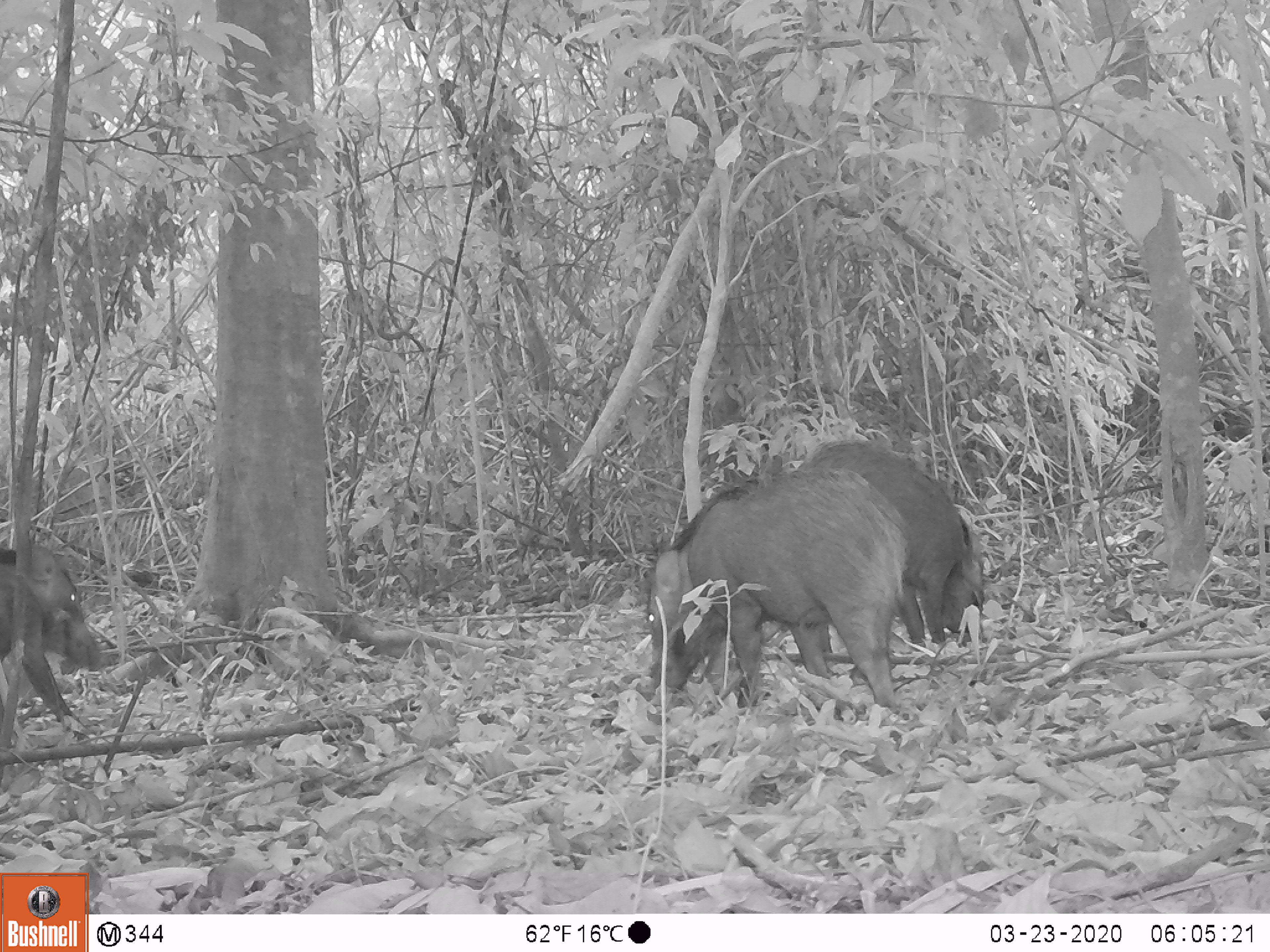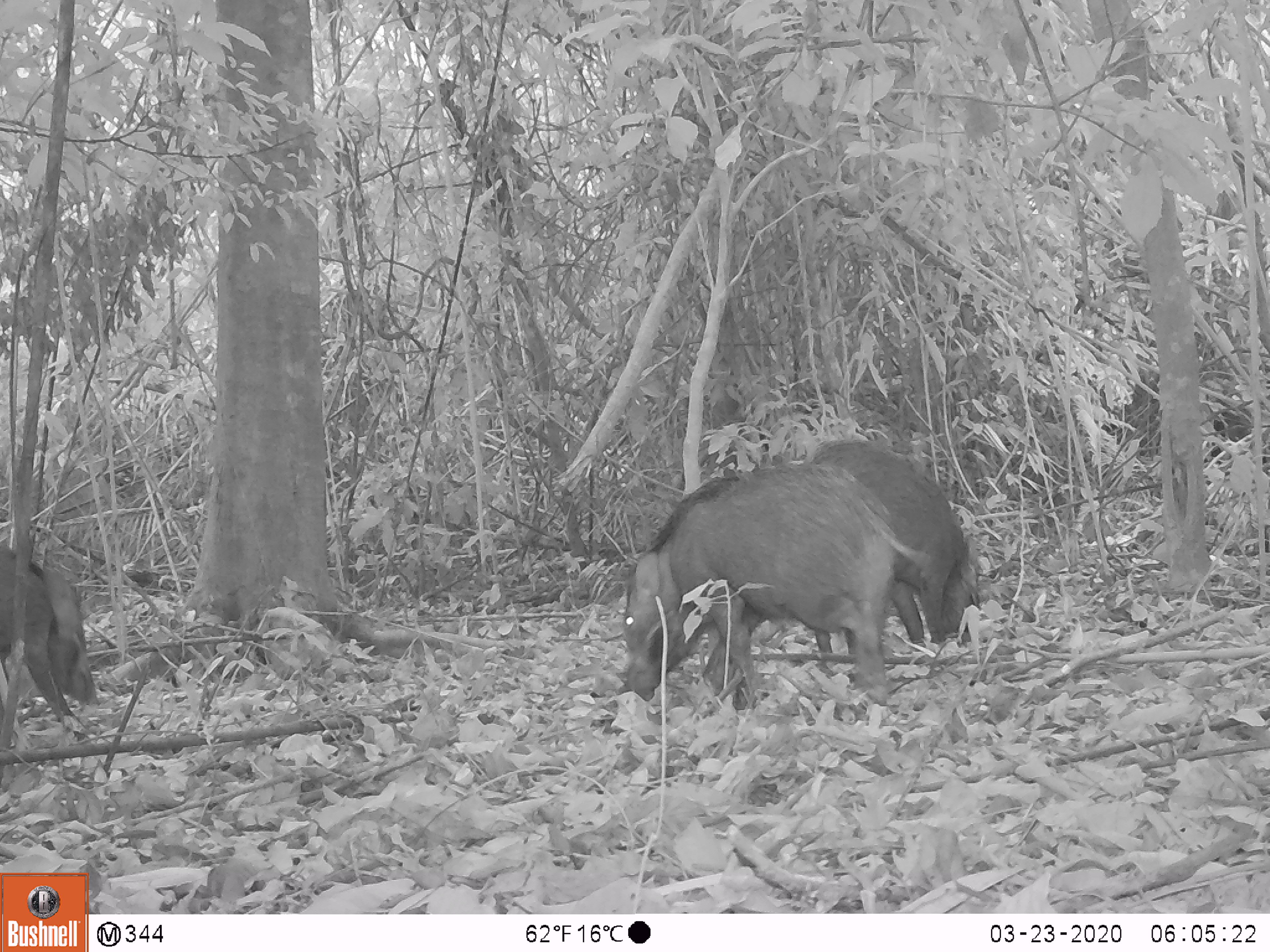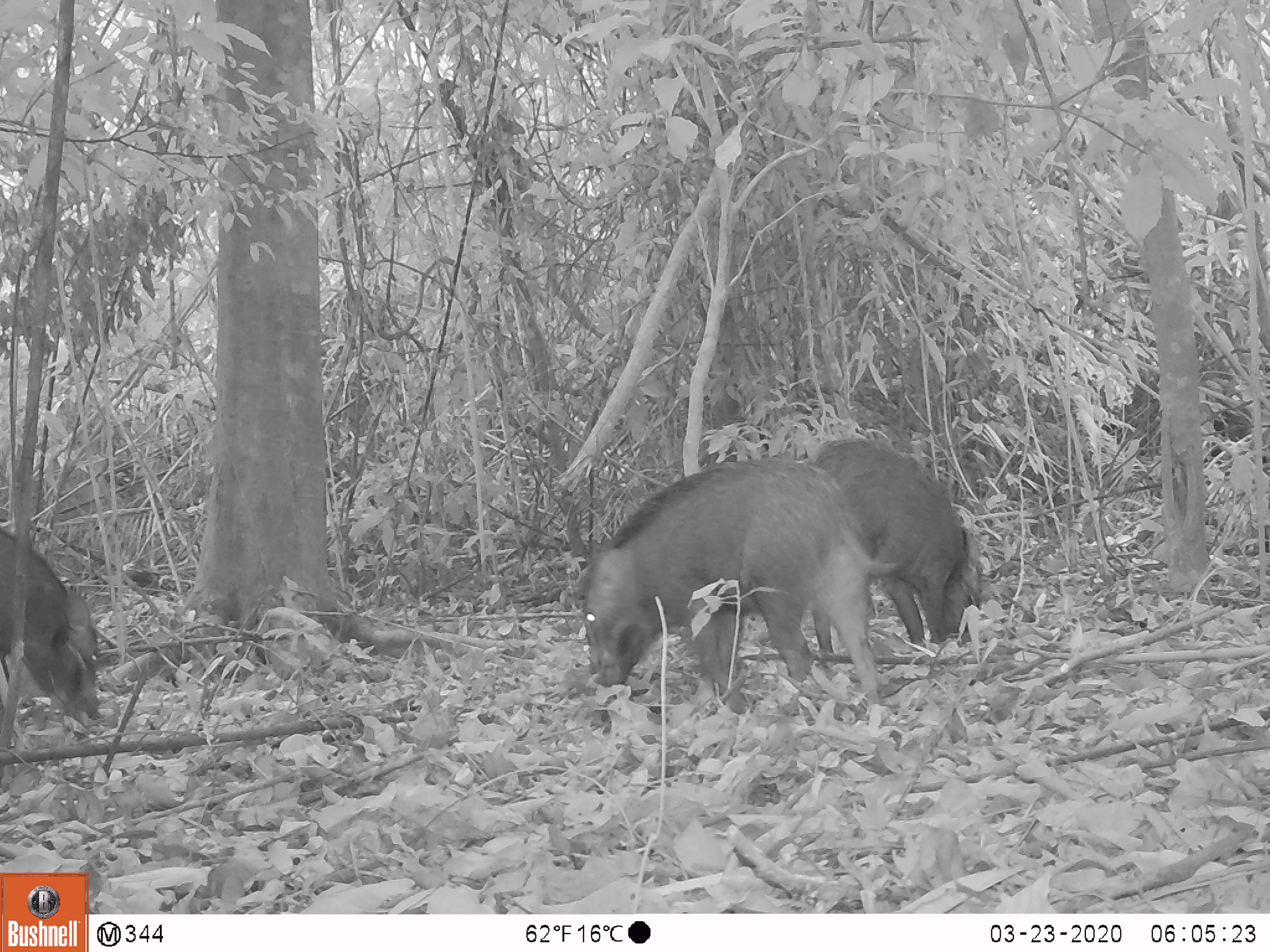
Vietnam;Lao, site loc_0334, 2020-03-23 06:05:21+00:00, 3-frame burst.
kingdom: Animalia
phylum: Chordata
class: Mammalia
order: Artiodactyla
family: Suidae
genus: Sus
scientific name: Sus scrofa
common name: eurasian wild pig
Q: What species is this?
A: Eurasian wild pig (Sus scrofa).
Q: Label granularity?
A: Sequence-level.